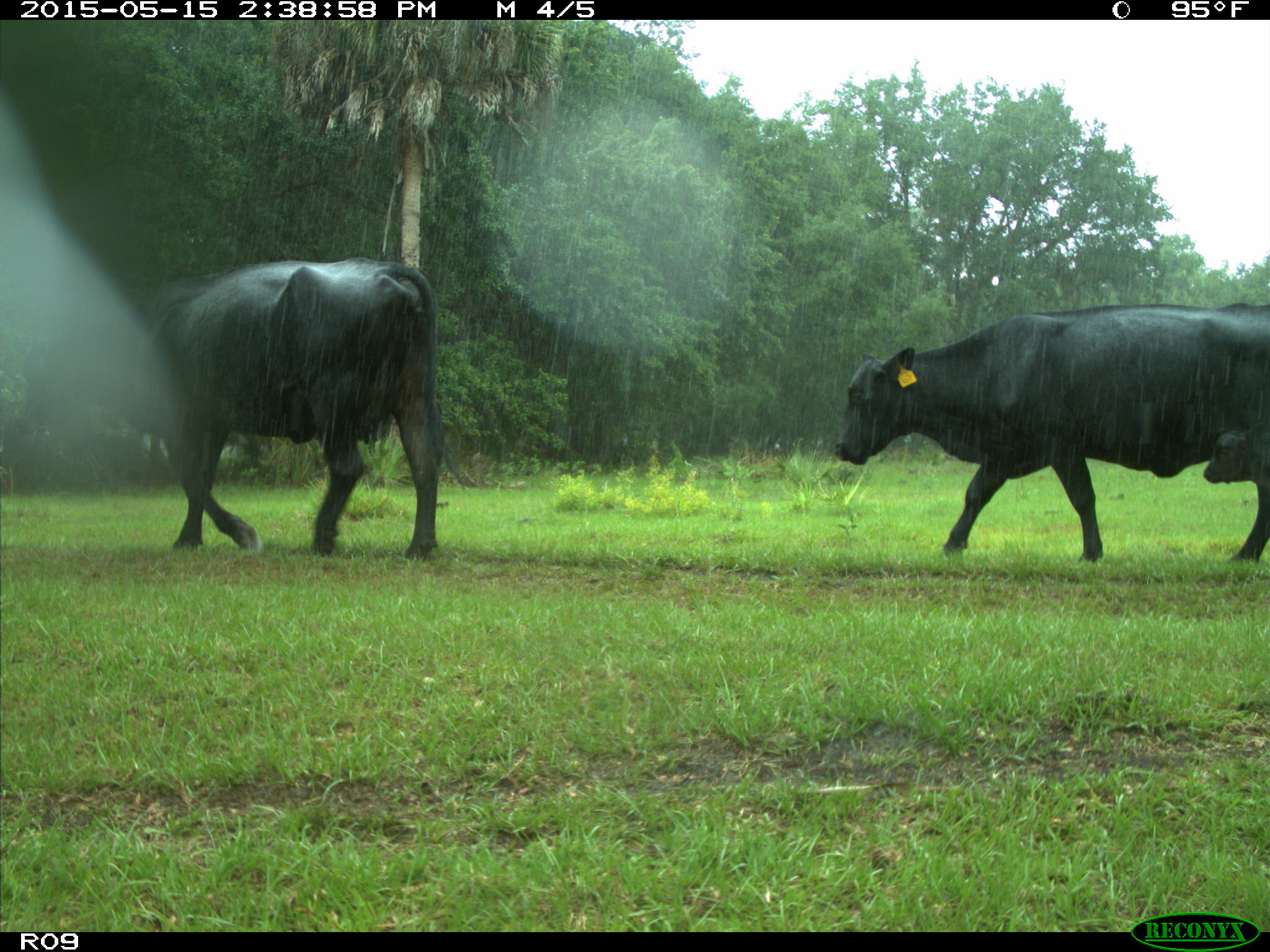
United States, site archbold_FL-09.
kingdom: Animalia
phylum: Chordata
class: Mammalia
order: Artiodactyla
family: Bovidae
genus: Bos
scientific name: Bos taurus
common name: domestic cow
Bos taurus (domestic cow).